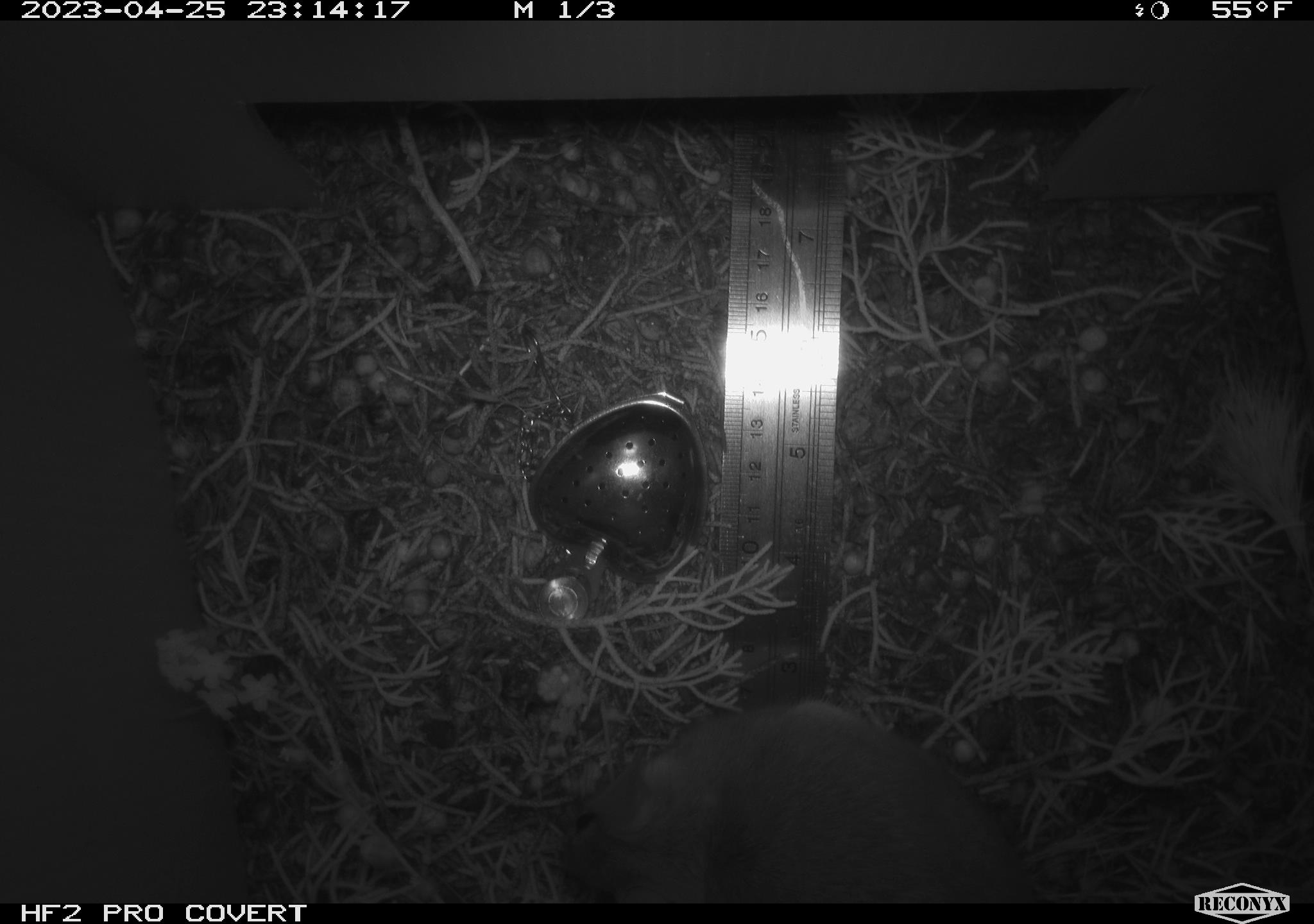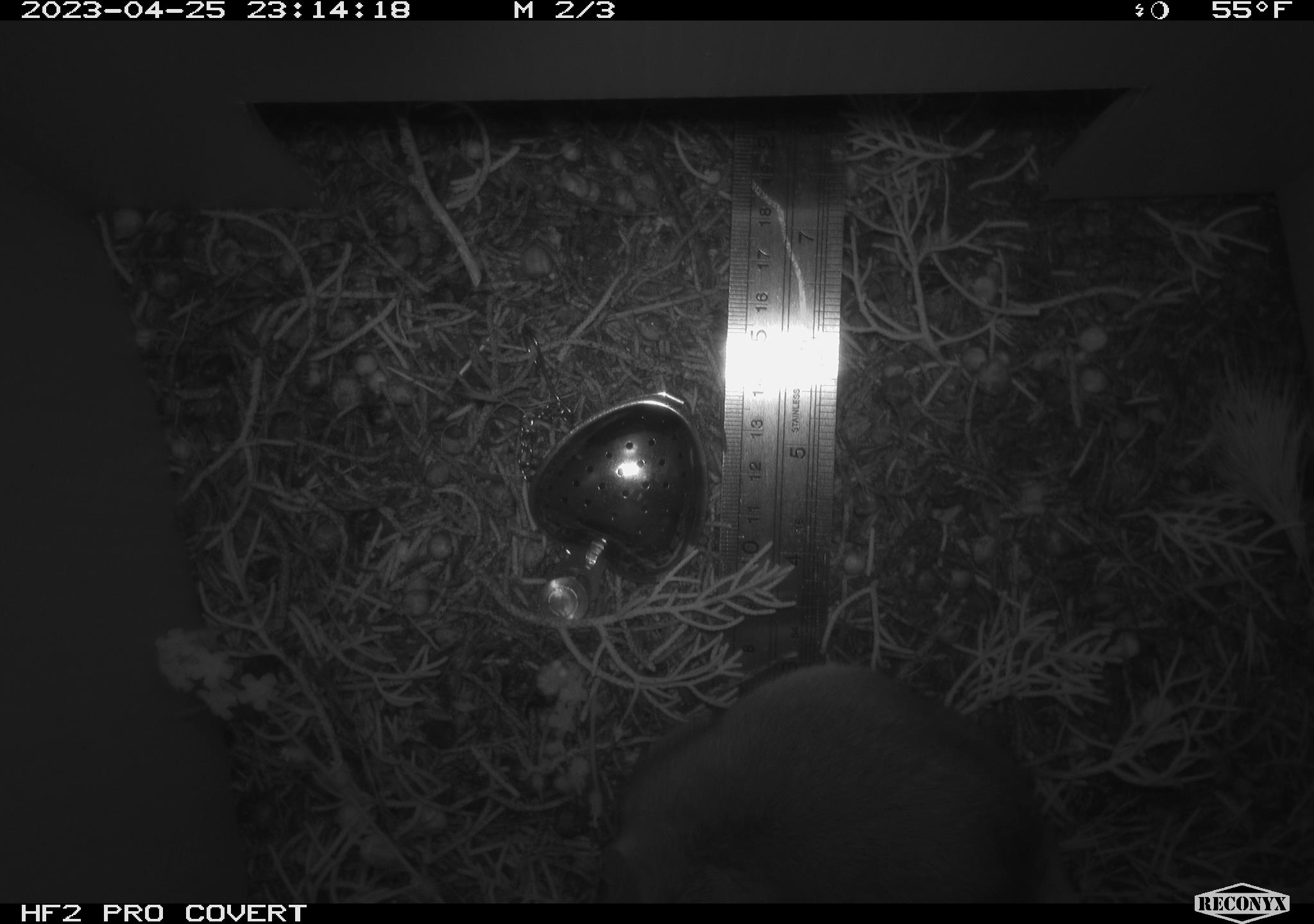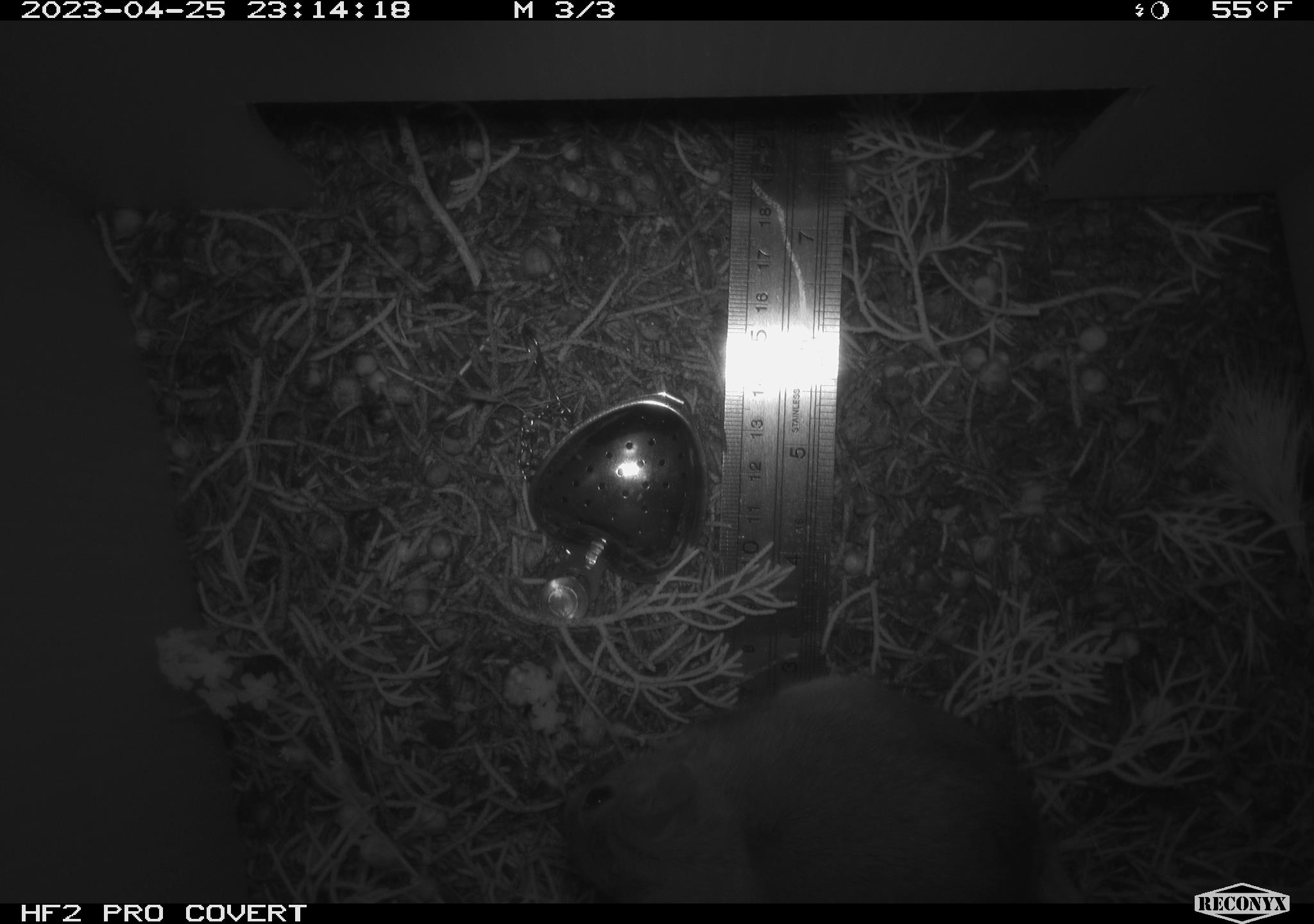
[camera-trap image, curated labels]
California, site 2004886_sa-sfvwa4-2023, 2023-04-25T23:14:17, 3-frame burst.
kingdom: Animalia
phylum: Chordata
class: Mammalia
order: Rodentia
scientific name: Rodentia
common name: mouse species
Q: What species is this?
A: Mouse species (Rodentia).